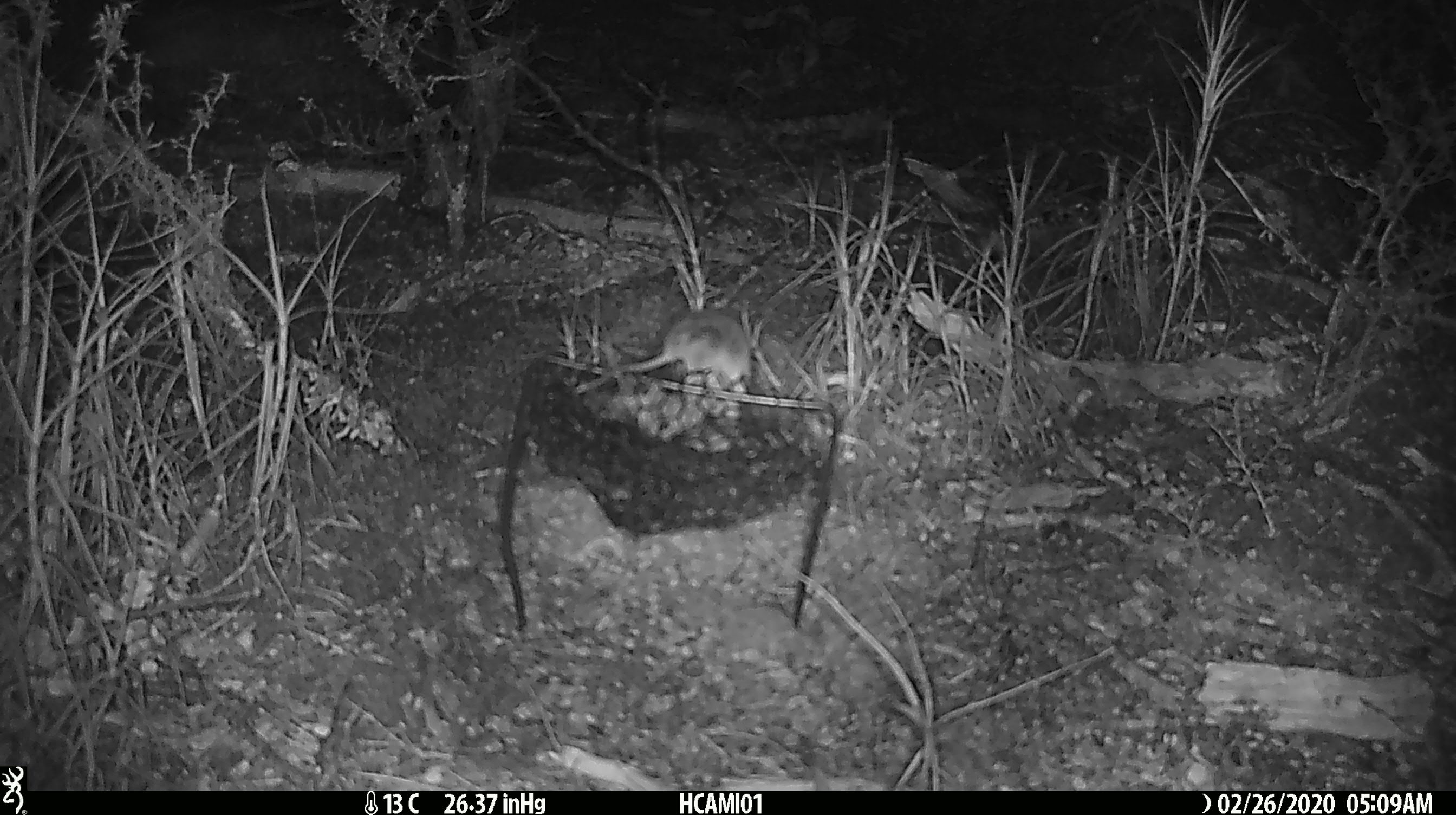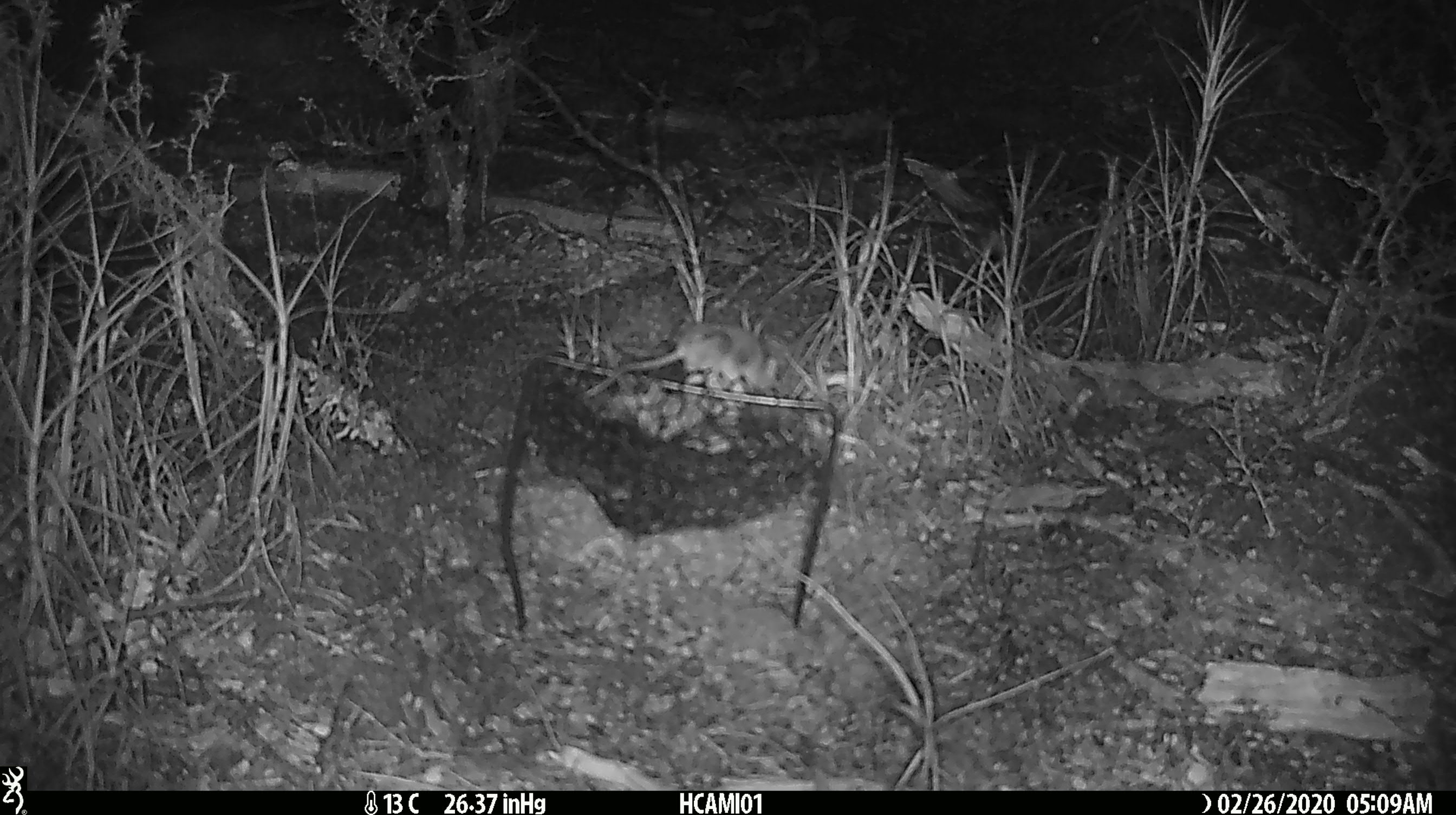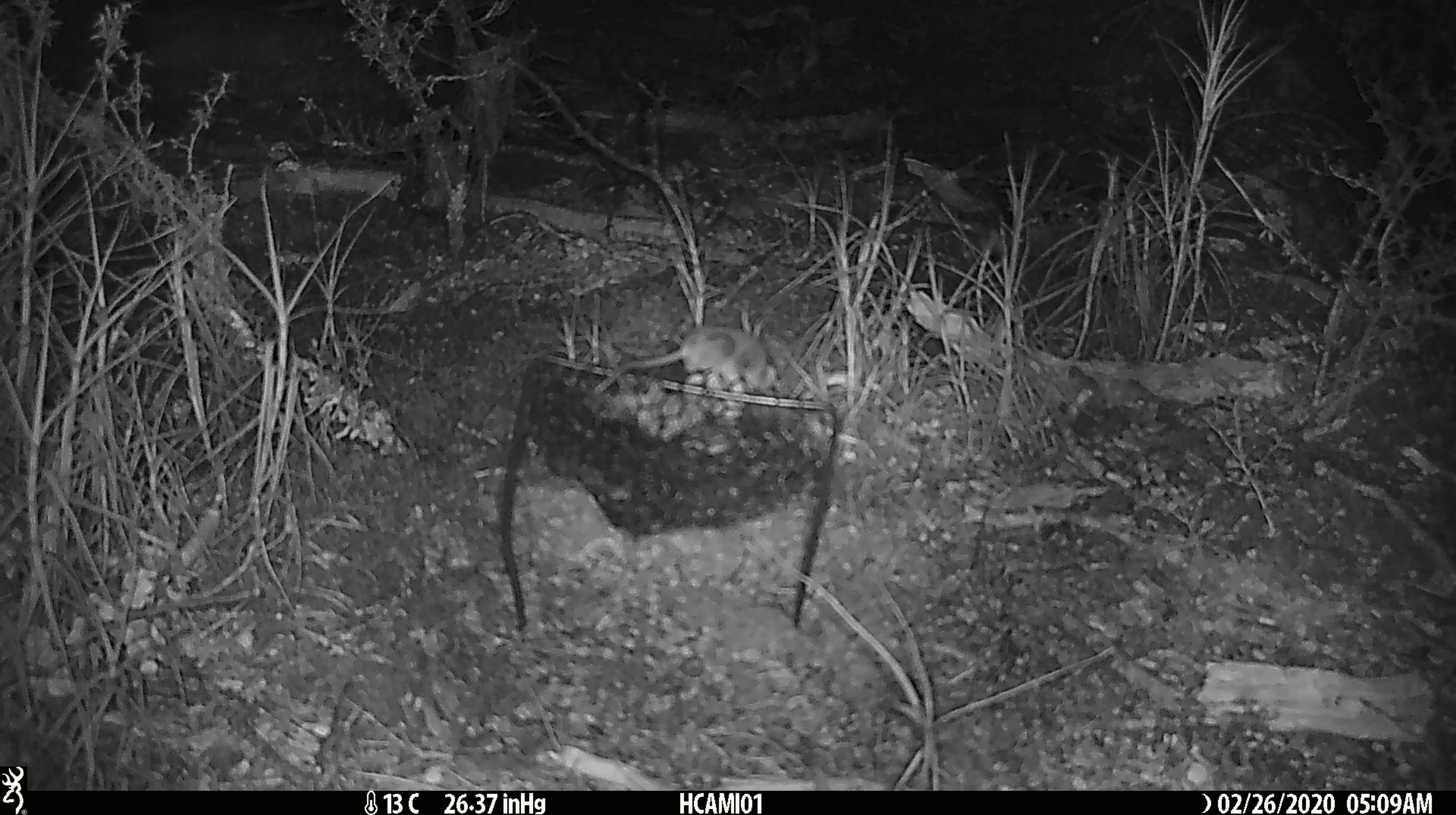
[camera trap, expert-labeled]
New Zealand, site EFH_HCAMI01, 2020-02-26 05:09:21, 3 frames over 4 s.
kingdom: Animalia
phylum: Chordata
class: Mammalia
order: Rodentia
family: Muridae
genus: Mus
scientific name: Mus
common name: mouse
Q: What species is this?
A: Mouse (Mus).